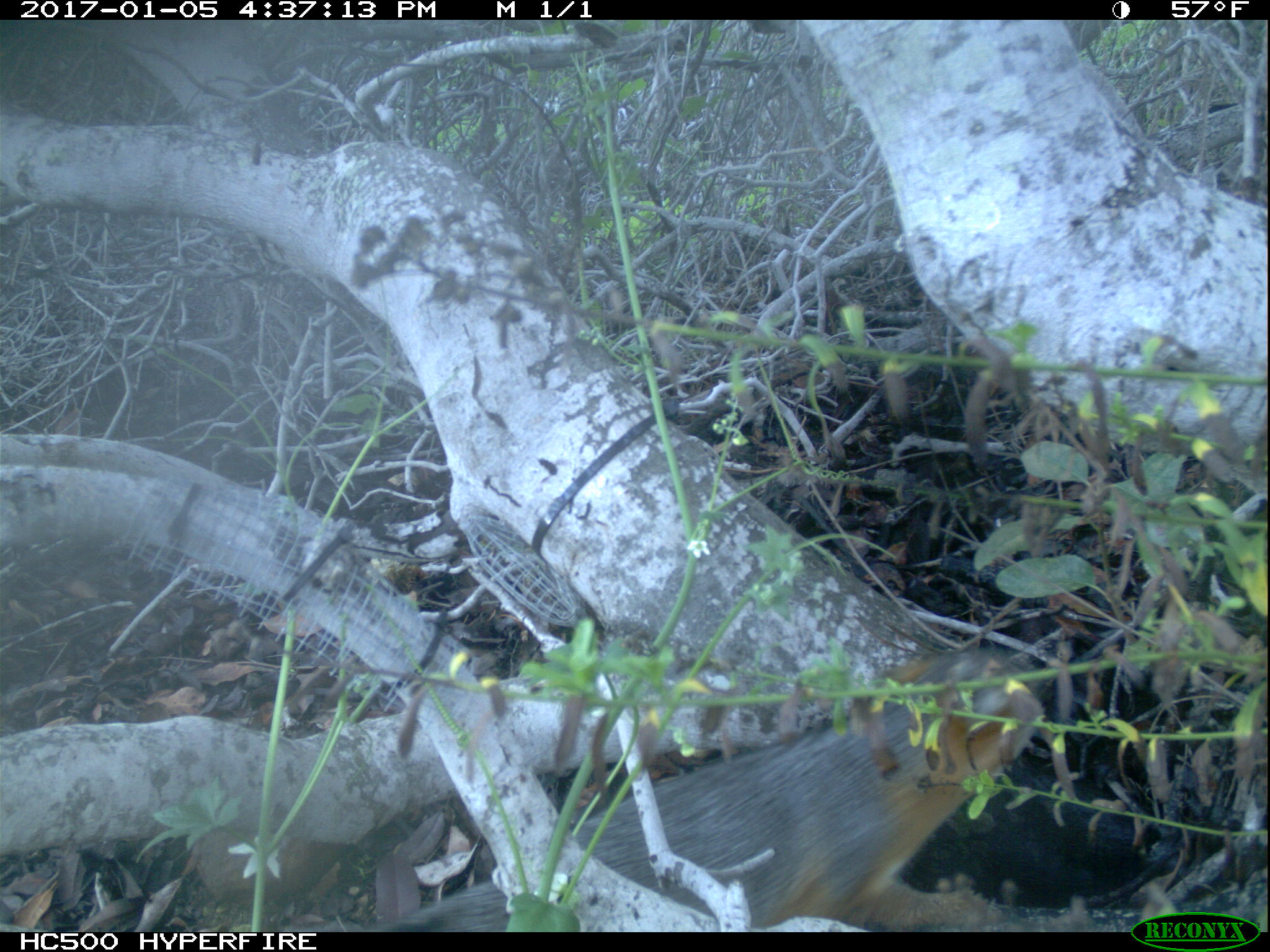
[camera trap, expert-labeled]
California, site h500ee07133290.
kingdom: Animalia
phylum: Chordata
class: Mammalia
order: Carnivora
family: Canidae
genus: Urocyon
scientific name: Urocyon littoralis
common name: island fox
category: fox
Fox (island fox) (Urocyon littoralis).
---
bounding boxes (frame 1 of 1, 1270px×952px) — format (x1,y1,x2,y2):
fox: (384,646,1044,932)